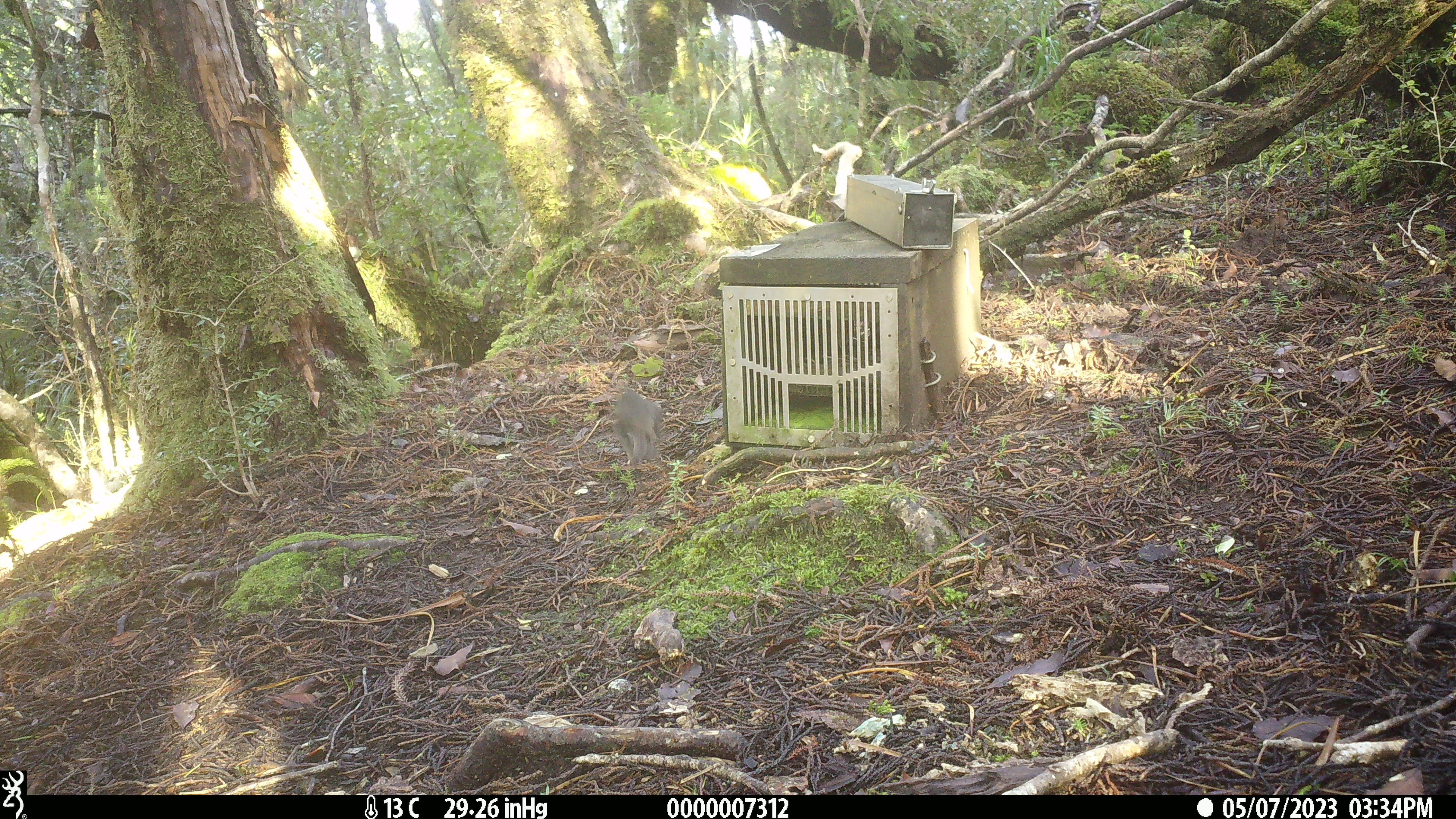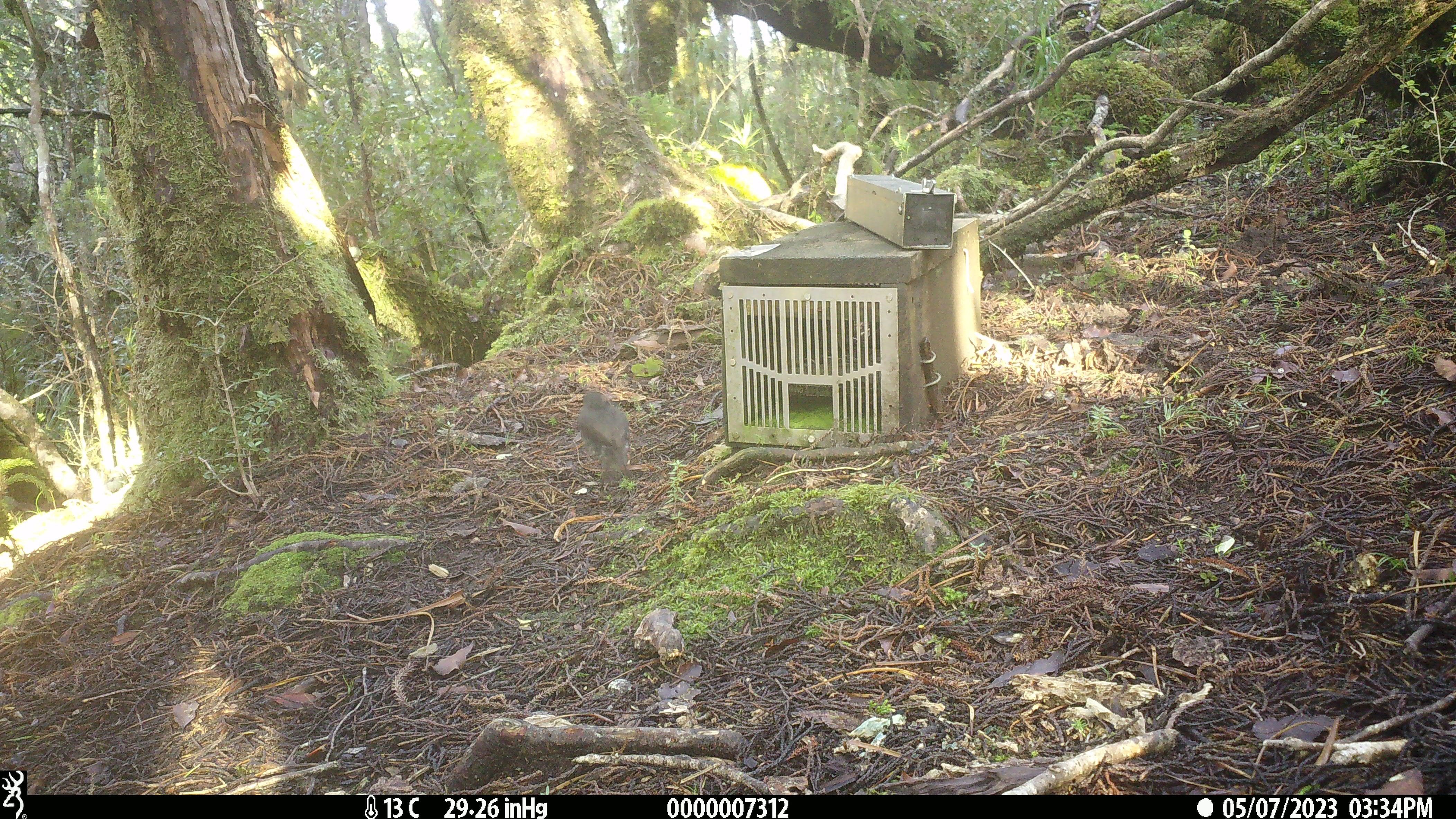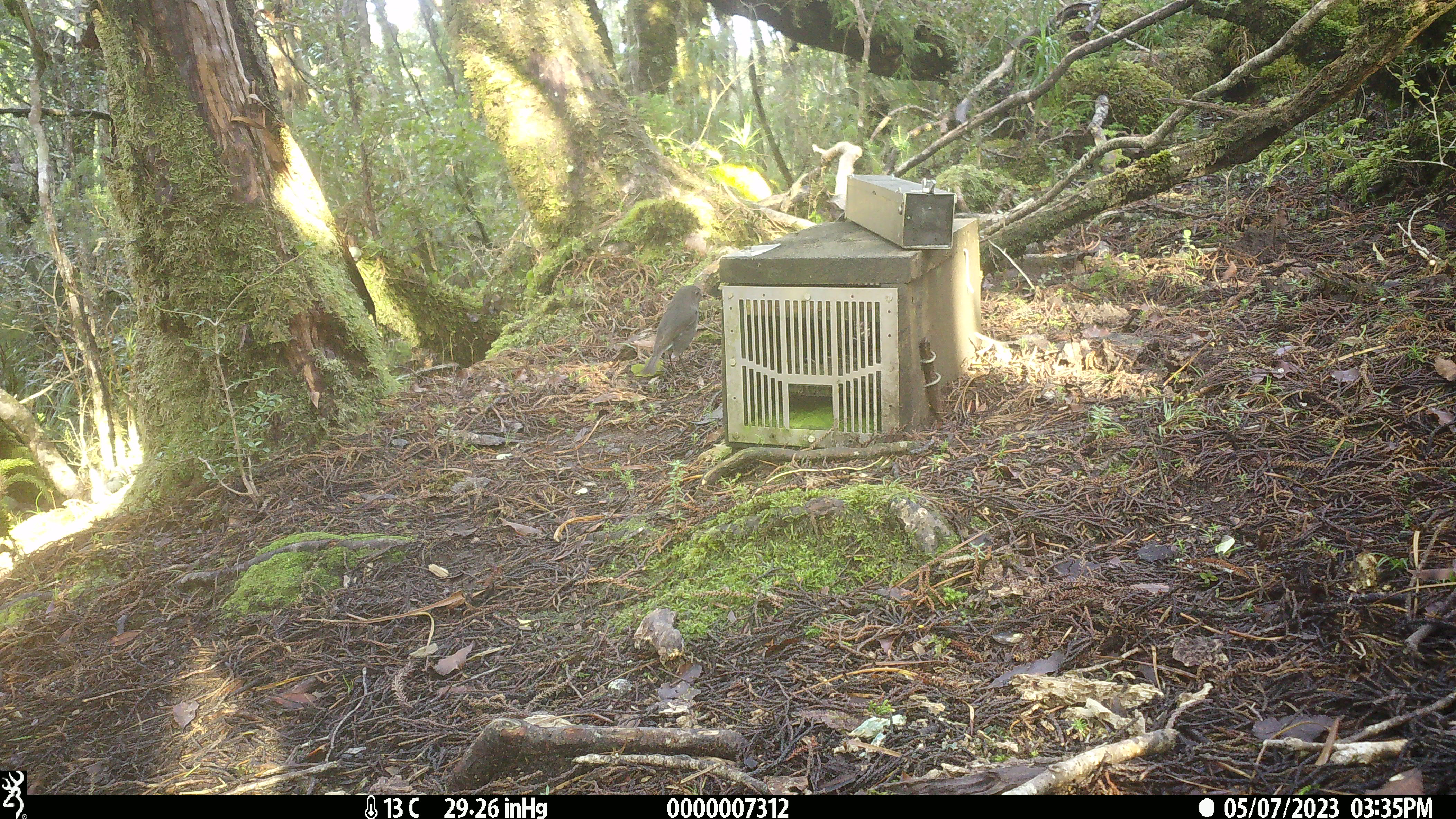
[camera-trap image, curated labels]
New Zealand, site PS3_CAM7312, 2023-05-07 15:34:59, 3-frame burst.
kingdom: Animalia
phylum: Chordata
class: Aves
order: Passeriformes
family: Petroicidae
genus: Petroica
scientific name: Petroica australis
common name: new zealand robin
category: robin